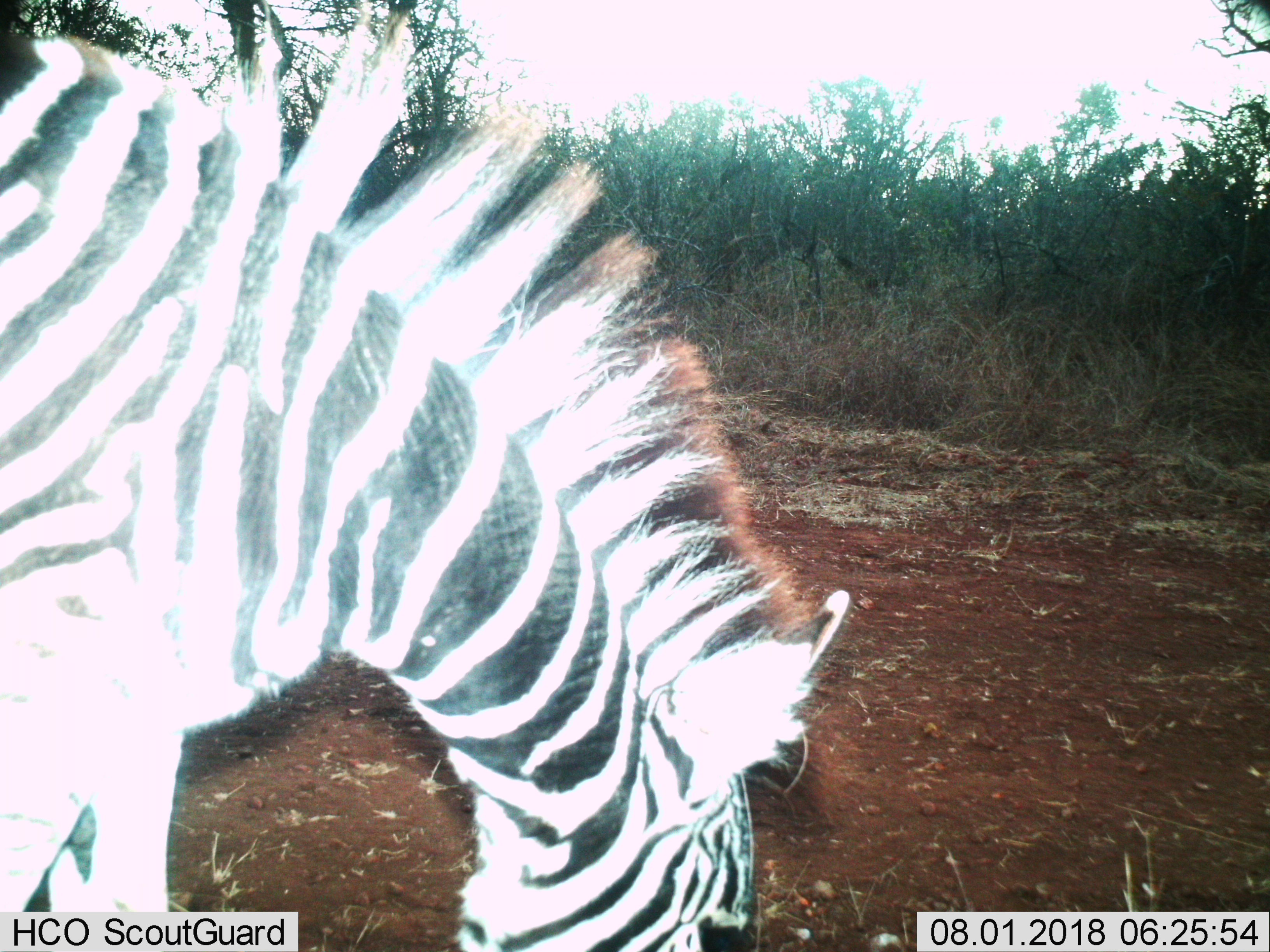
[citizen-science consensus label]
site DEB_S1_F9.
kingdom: Animalia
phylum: Chordata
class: Mammalia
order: Perissodactyla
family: Equidae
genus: Equus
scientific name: Equus quagga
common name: plains zebra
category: zebraplains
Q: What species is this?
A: Zebraplains (plains zebra) (Equus quagga).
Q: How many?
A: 1.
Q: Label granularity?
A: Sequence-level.